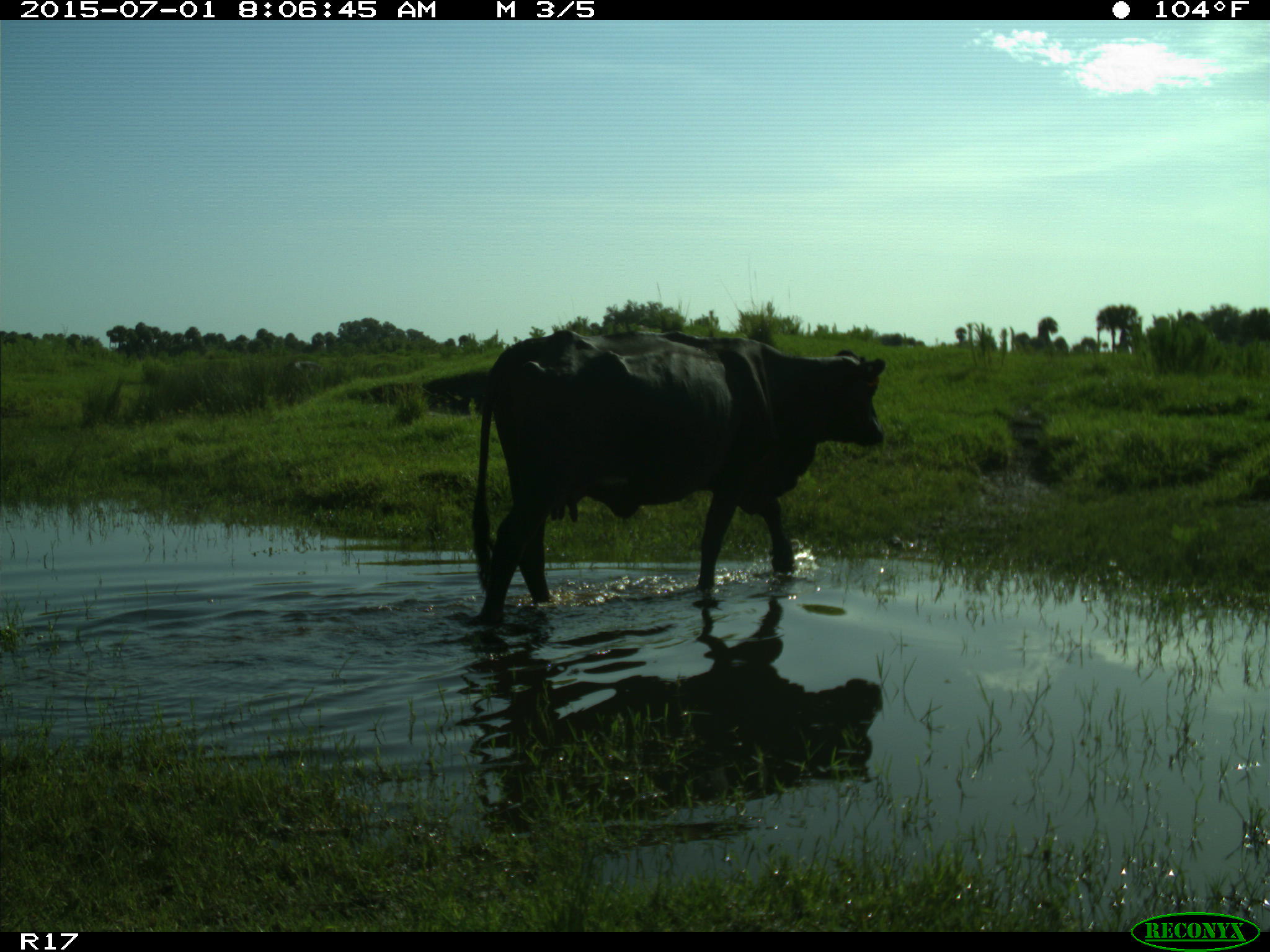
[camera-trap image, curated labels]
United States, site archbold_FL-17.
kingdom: Animalia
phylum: Chordata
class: Mammalia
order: Artiodactyla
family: Bovidae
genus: Bos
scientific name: Bos taurus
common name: domestic cow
Bos taurus (domestic cow).